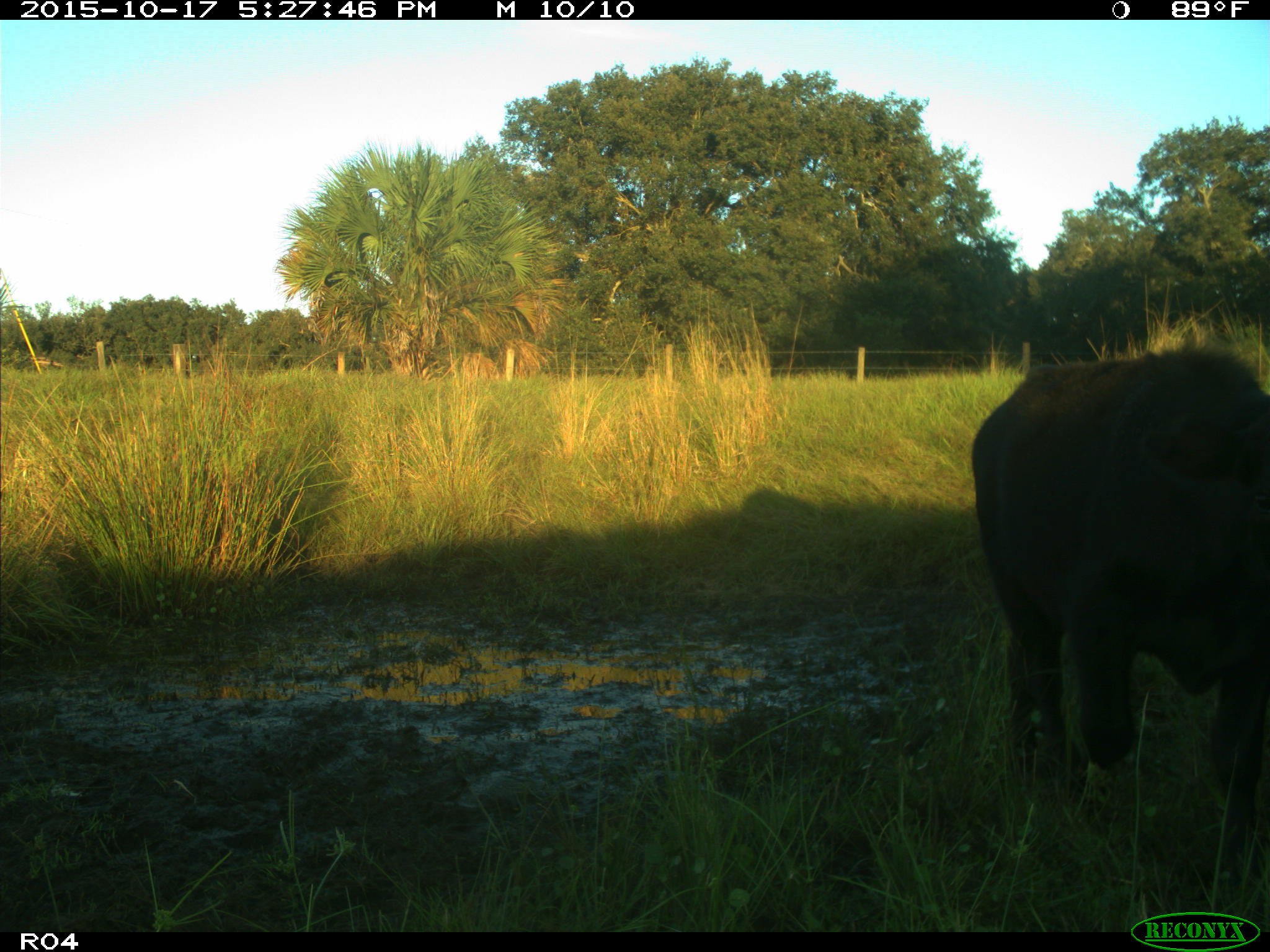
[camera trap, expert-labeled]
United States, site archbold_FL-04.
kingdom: Animalia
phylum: Chordata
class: Mammalia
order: Artiodactyla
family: Bovidae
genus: Bos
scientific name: Bos taurus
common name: domestic cow